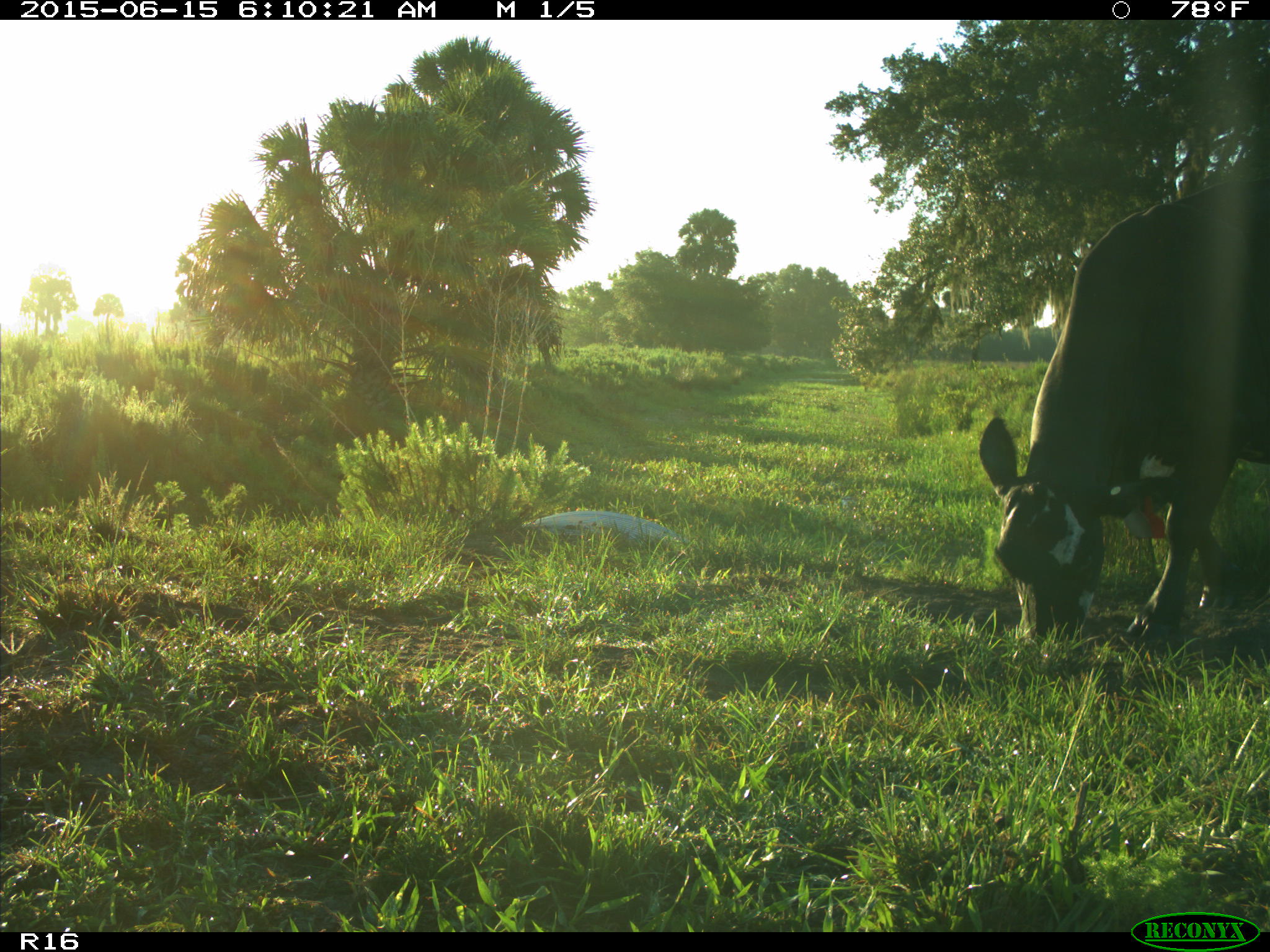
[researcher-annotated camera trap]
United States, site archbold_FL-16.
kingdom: Animalia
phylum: Chordata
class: Mammalia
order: Artiodactyla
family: Bovidae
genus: Bos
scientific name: Bos taurus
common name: domestic cow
Bos taurus (domestic cow).